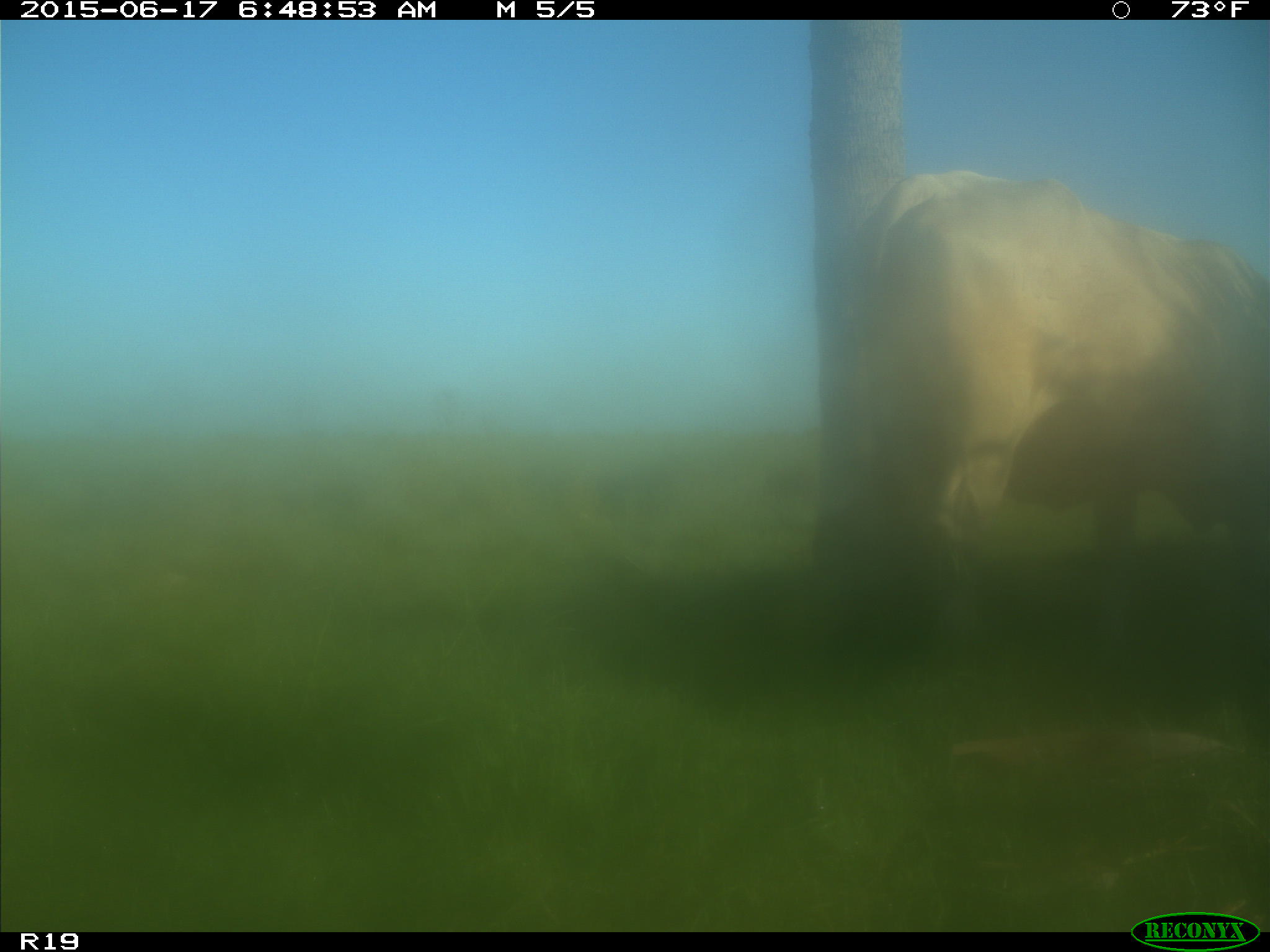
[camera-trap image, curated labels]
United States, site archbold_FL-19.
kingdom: Animalia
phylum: Chordata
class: Mammalia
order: Artiodactyla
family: Bovidae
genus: Bos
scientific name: Bos taurus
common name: domestic cow